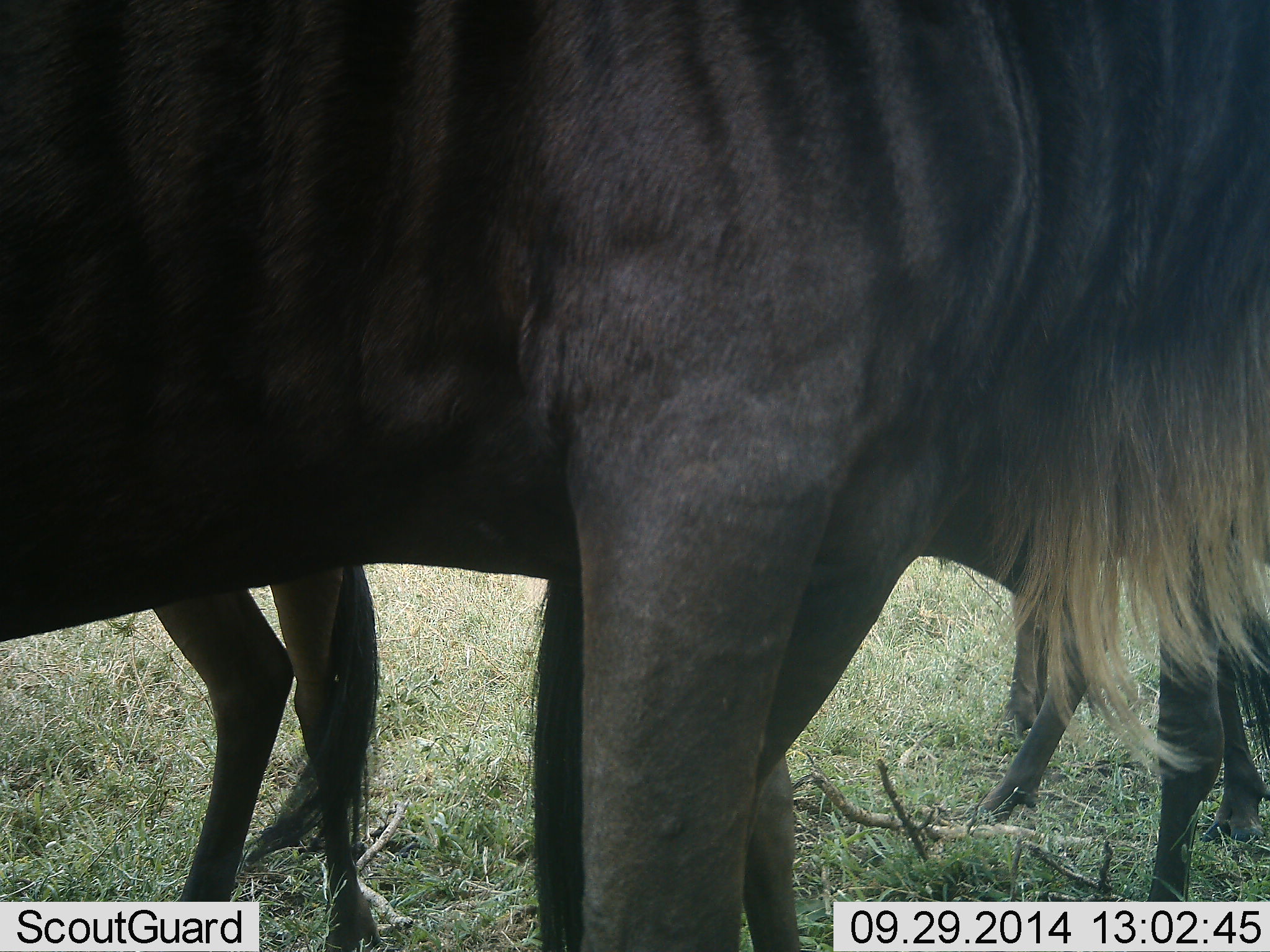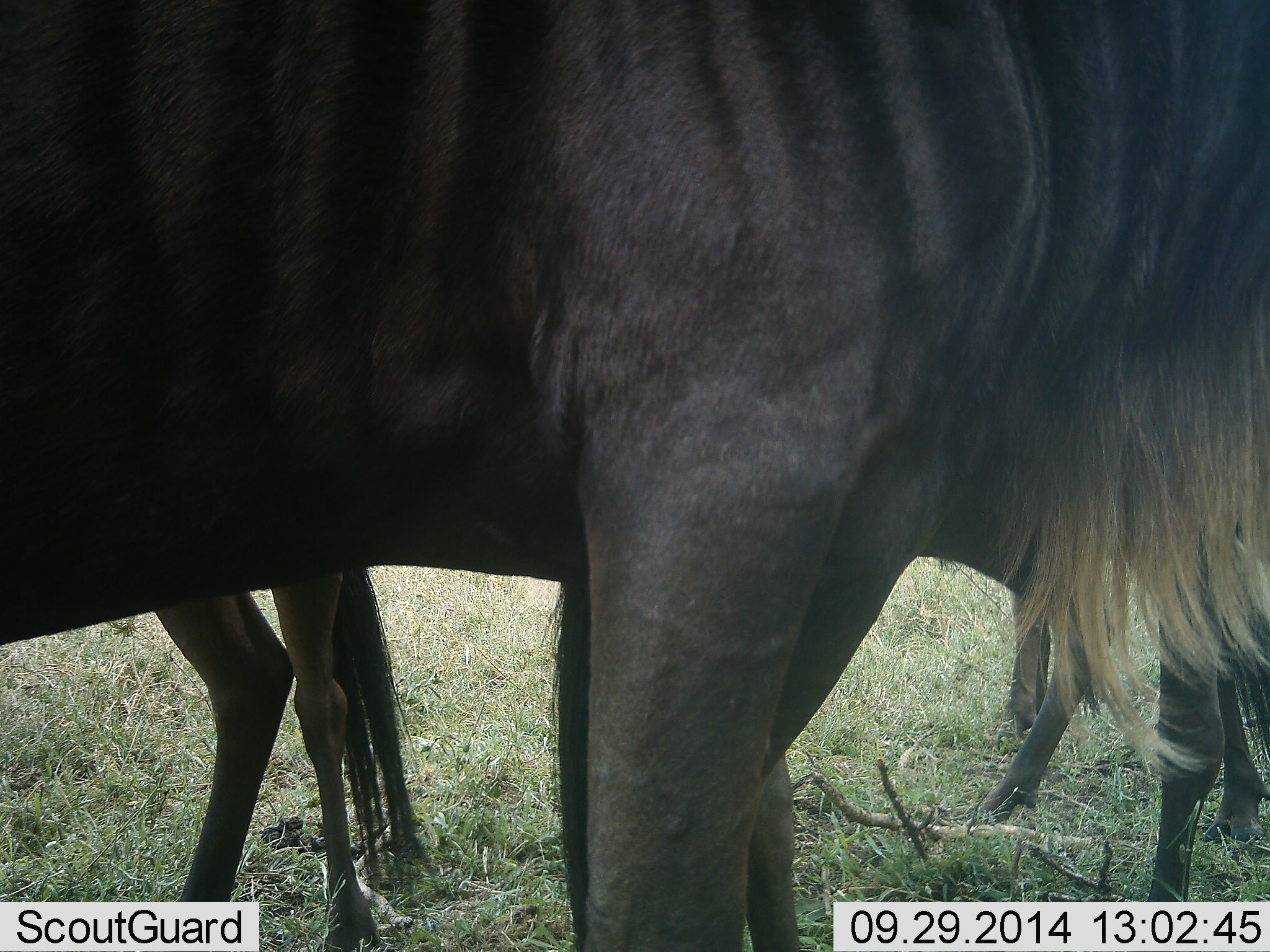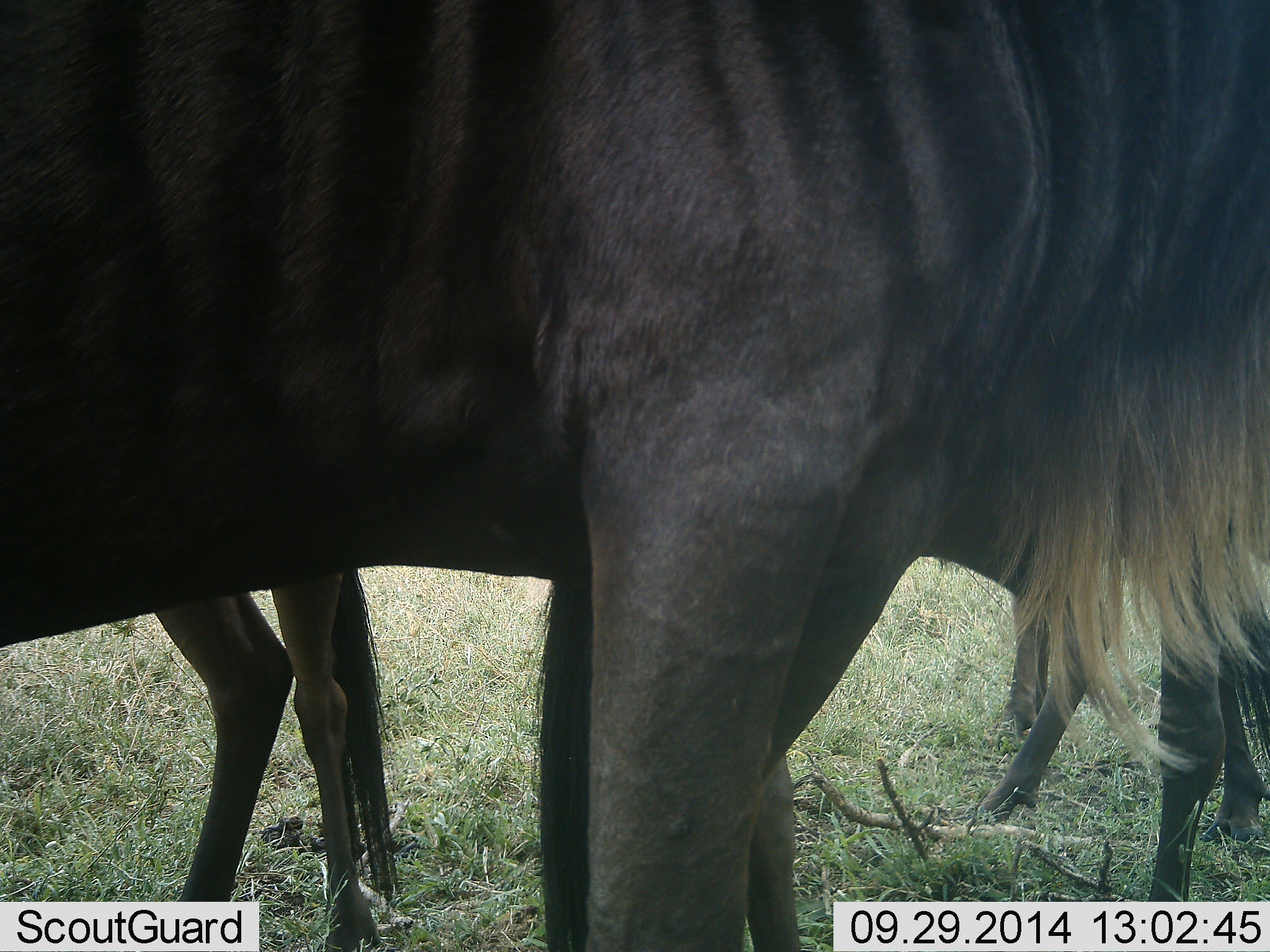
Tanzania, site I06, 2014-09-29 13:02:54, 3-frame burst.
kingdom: Animalia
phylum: Chordata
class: Mammalia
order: Artiodactyla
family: Bovidae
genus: Connochaetes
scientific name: Connochaetes taurinus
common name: blue wildebeest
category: wildebeest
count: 4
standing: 100%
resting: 0%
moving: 0%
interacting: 0%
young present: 10%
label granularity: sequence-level